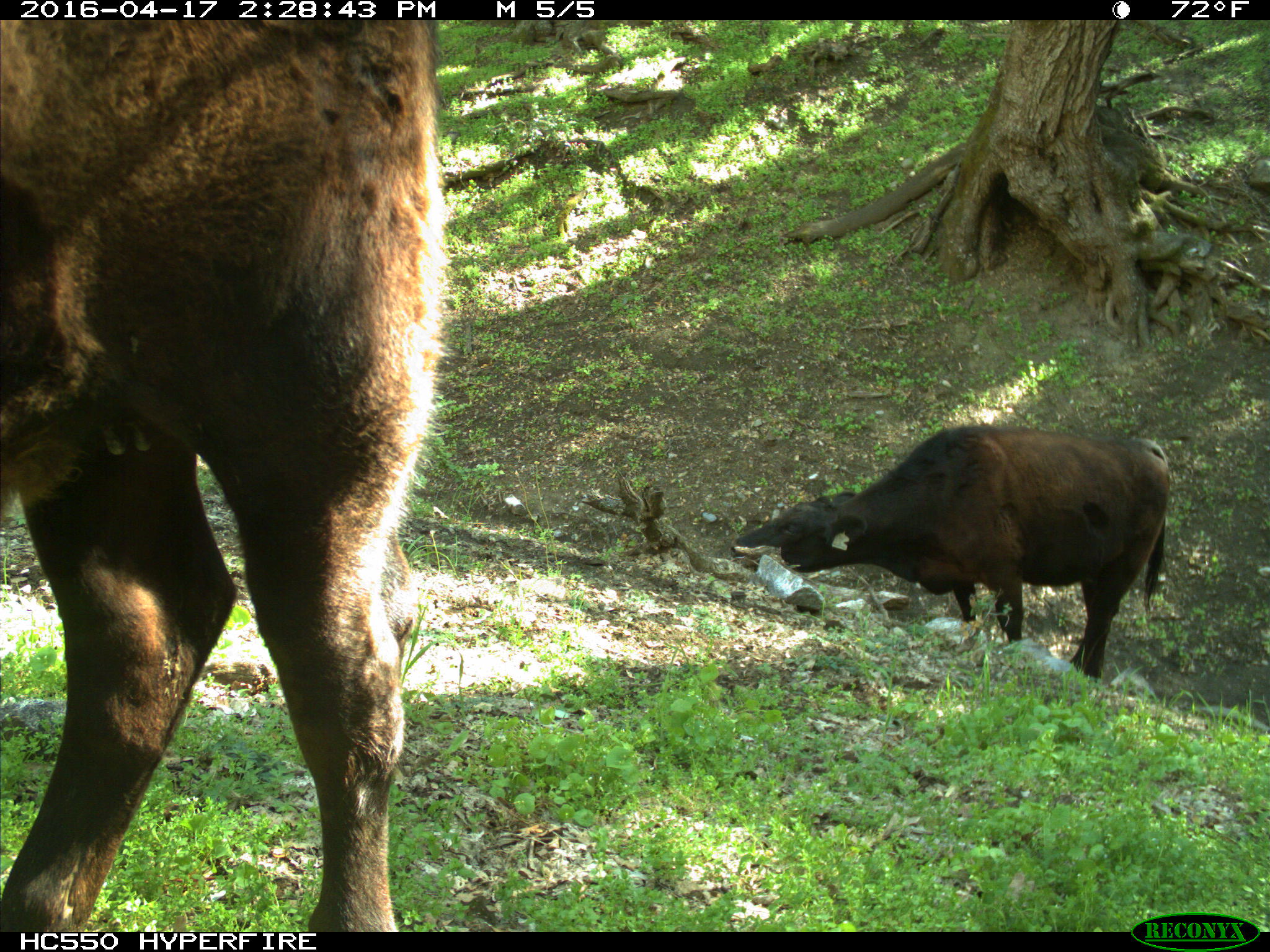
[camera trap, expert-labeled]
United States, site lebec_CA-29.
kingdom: Animalia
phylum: Chordata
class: Mammalia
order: Artiodactyla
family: Bovidae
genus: Bos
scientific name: Bos taurus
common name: domestic cow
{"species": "Bos taurus (domestic cow)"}